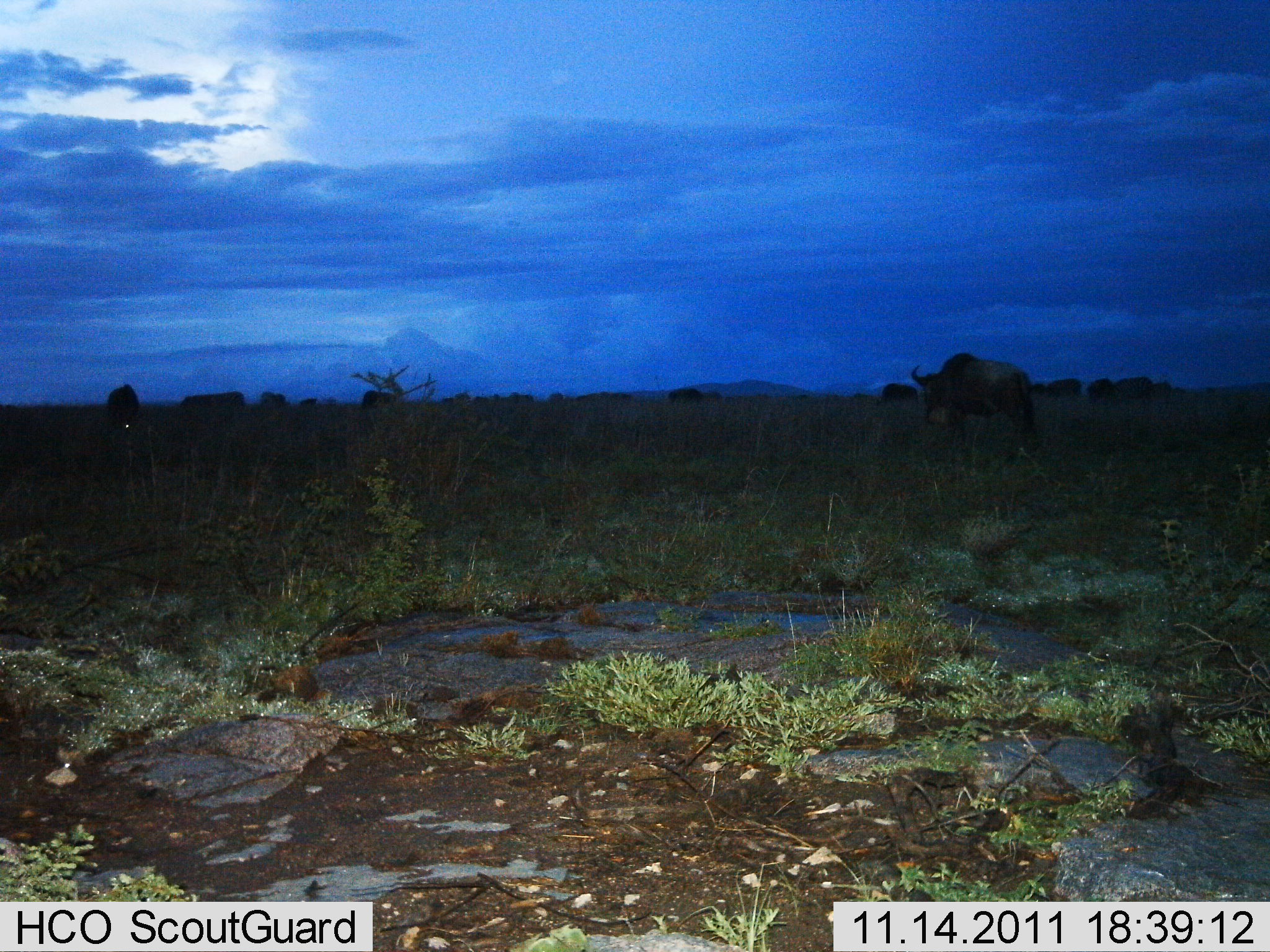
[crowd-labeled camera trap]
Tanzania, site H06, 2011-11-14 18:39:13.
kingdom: Animalia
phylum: Chordata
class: Mammalia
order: Artiodactyla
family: Bovidae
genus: Connochaetes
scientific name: Connochaetes taurinus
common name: blue wildebeest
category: wildebeest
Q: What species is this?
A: Wildebeest (blue wildebeest) (Connochaetes taurinus).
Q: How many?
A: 8.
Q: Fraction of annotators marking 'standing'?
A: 64%.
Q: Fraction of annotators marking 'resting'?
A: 7%.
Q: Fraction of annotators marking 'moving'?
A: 29%.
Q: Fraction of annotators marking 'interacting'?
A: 0%.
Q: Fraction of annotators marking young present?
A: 0%.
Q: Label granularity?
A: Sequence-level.